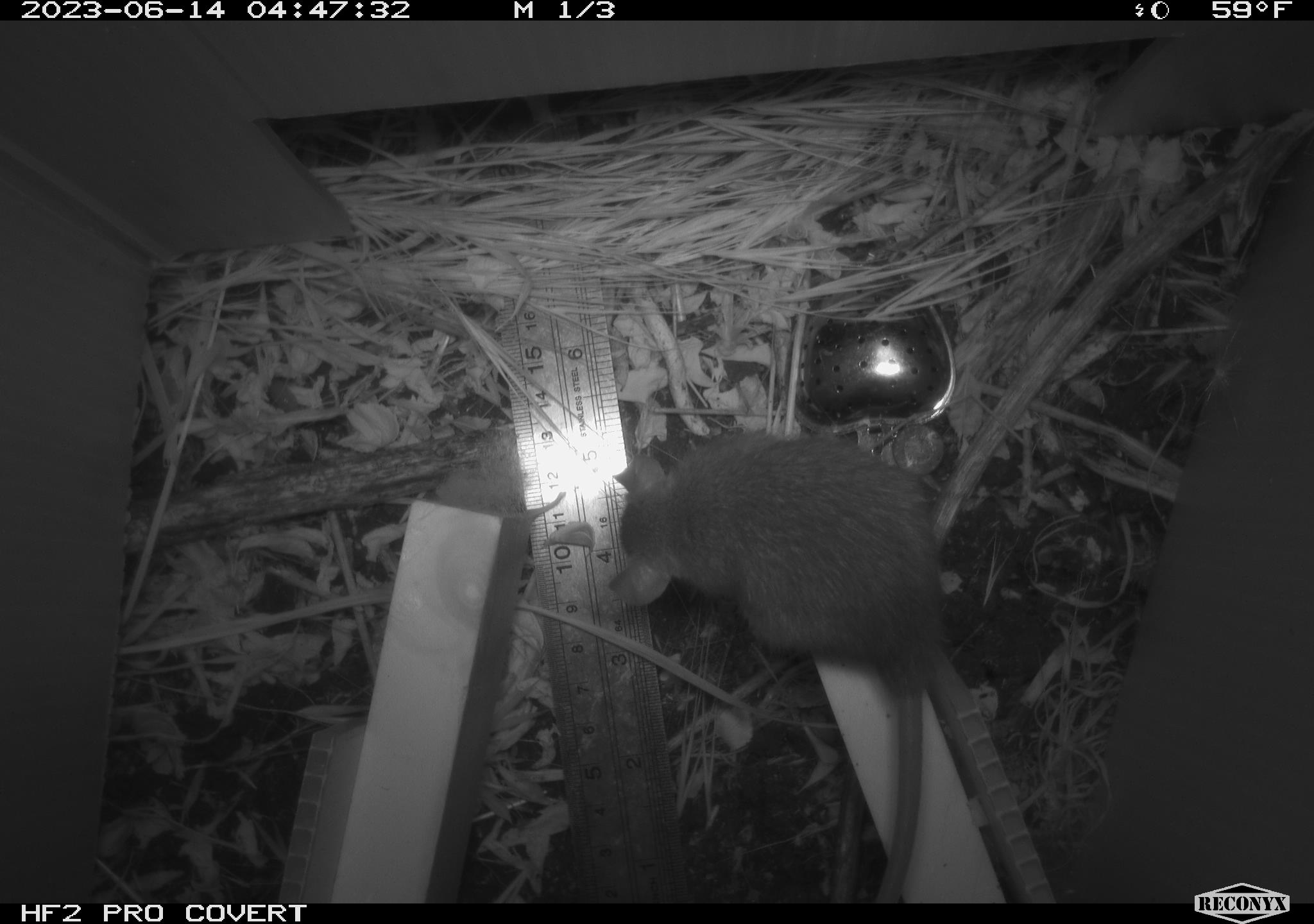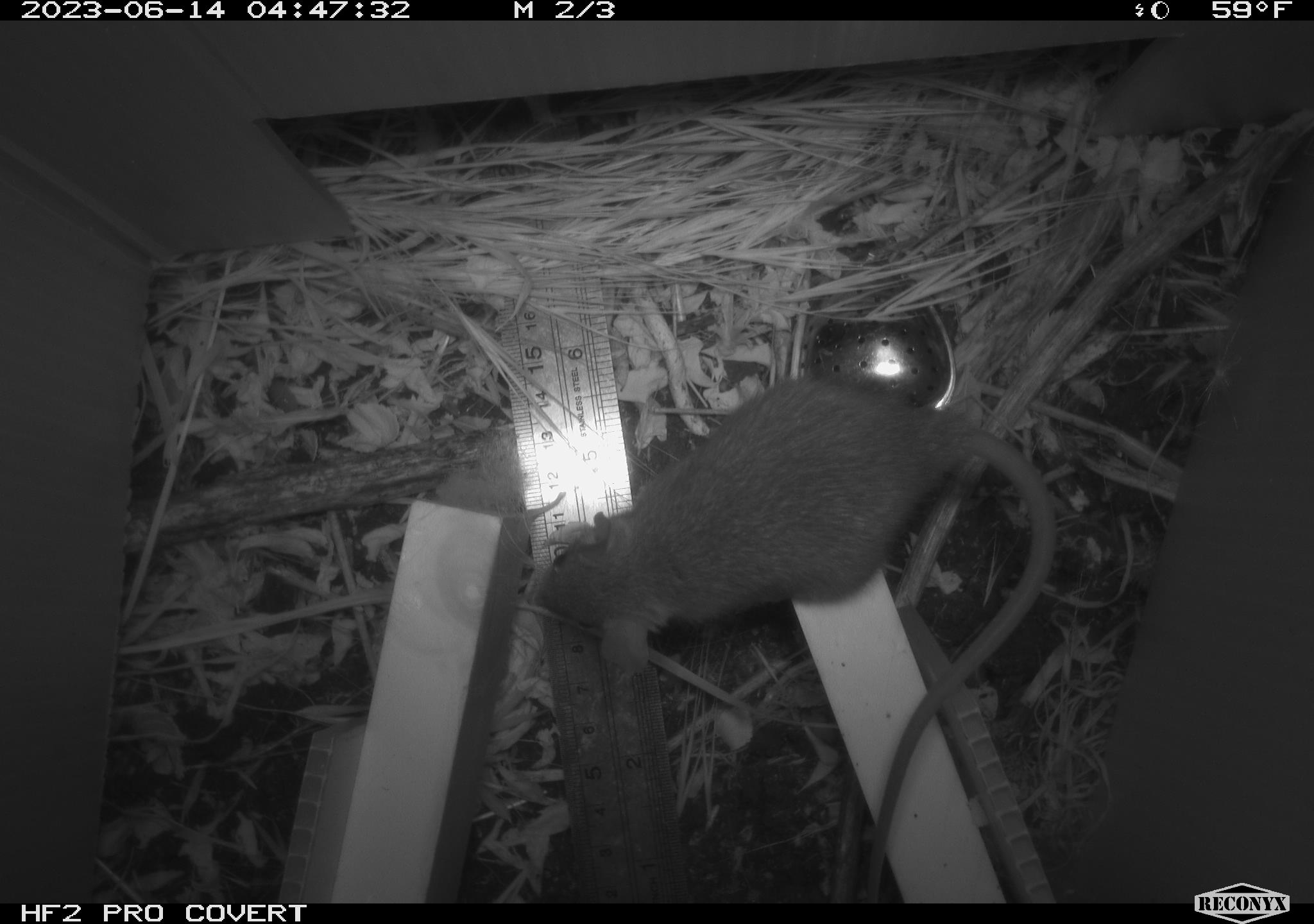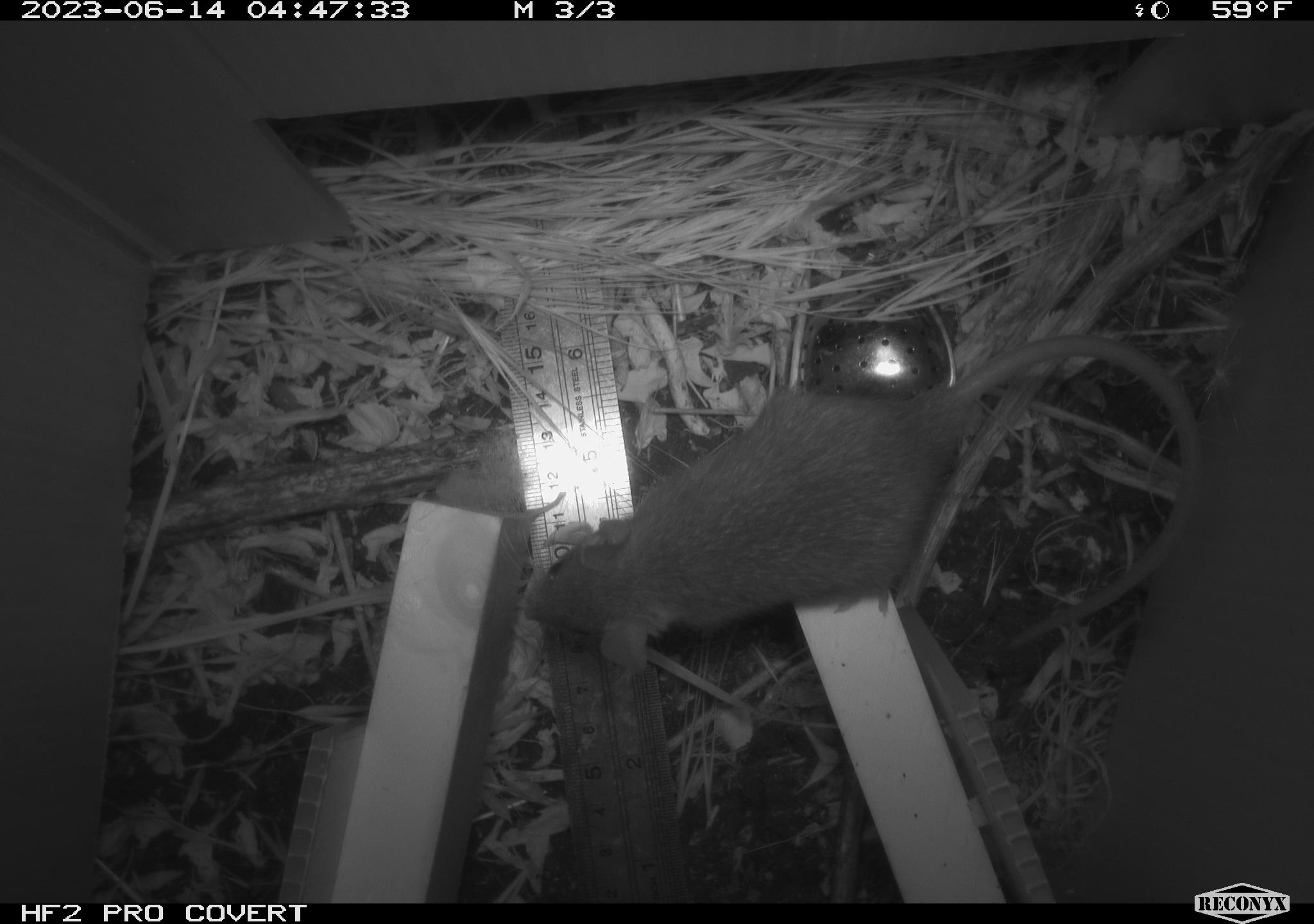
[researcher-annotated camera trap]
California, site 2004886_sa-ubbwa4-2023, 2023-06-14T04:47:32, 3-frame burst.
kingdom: Animalia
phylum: Chordata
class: Mammalia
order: Rodentia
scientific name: Rodentia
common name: mouse species